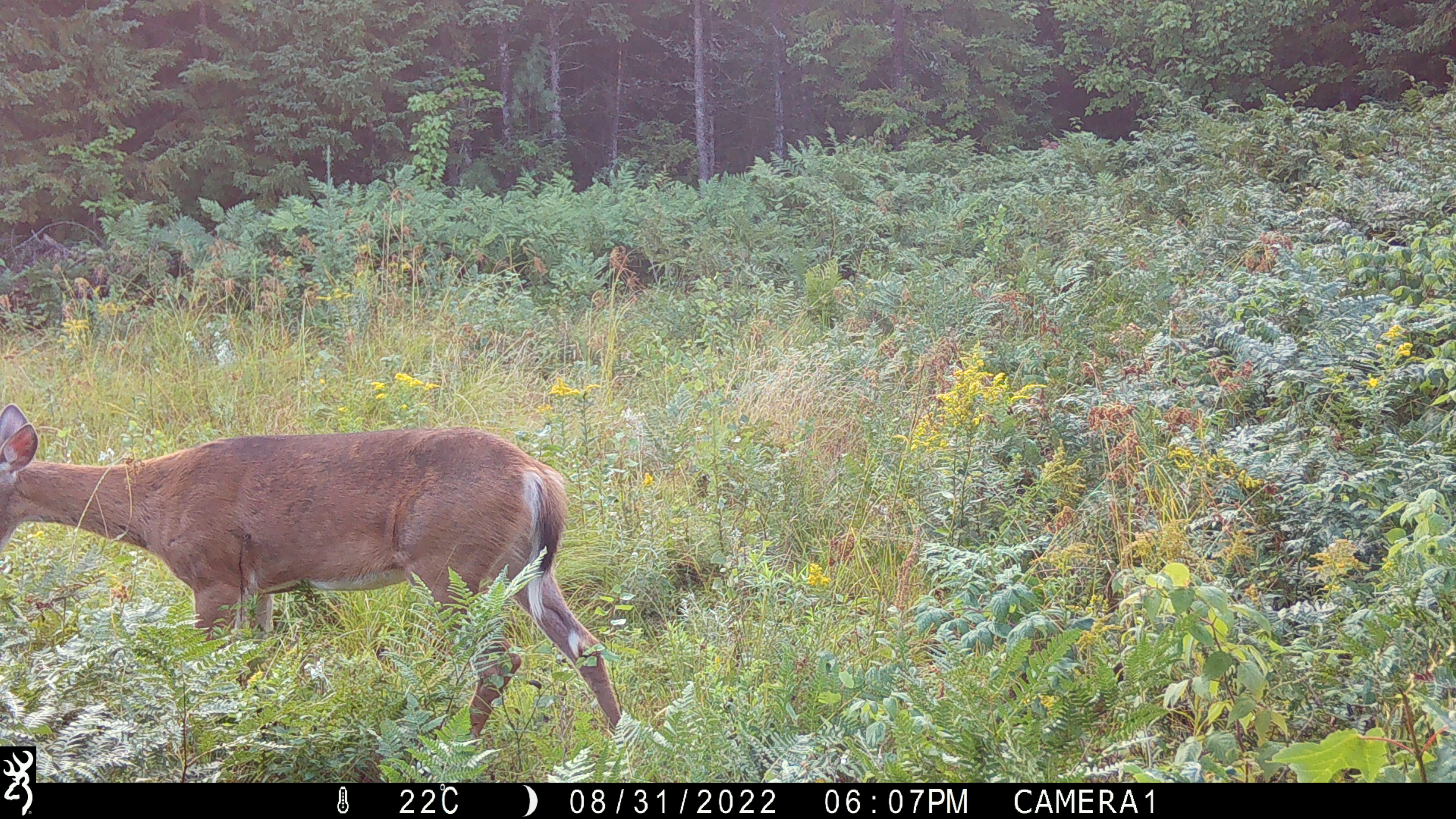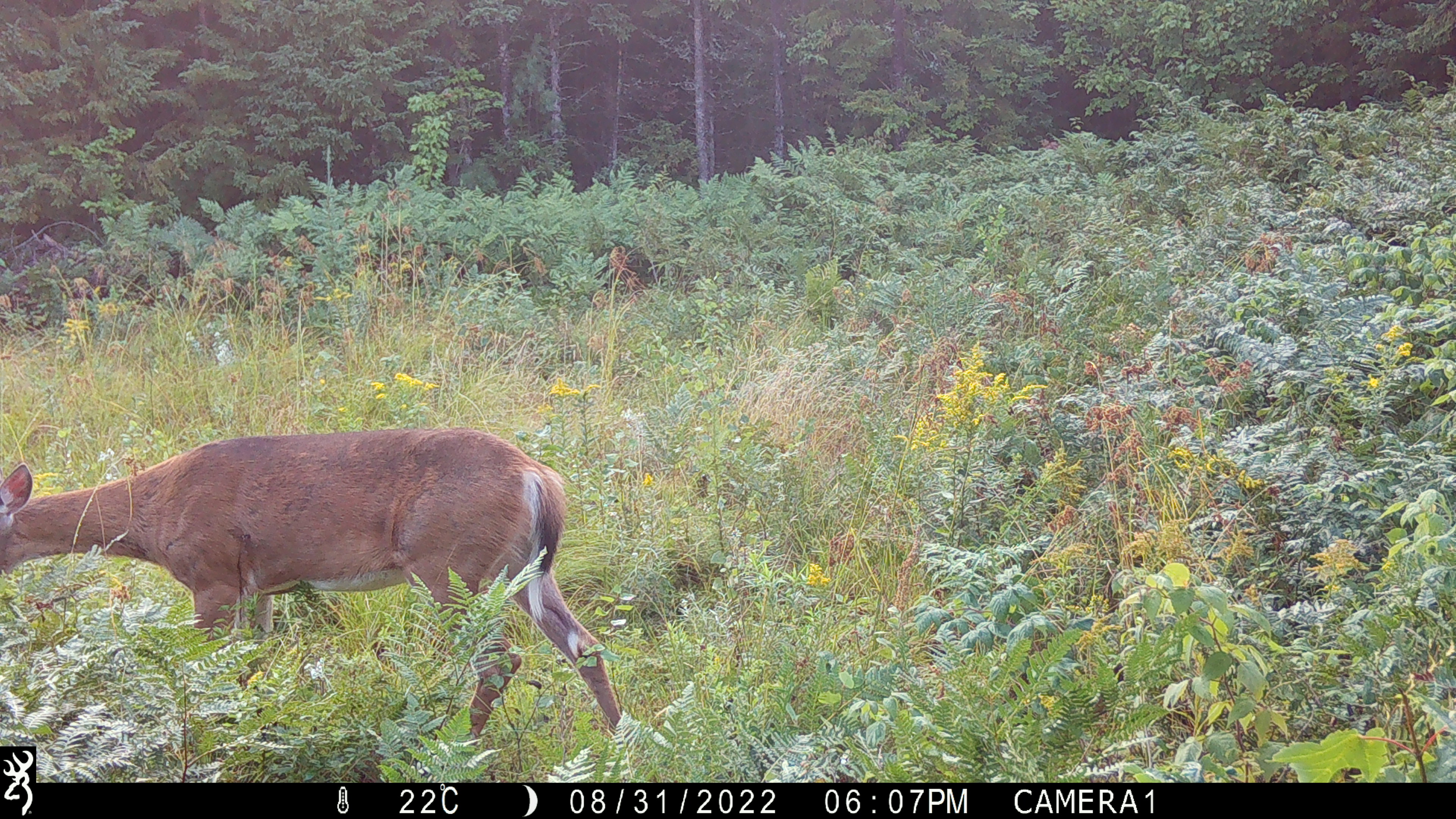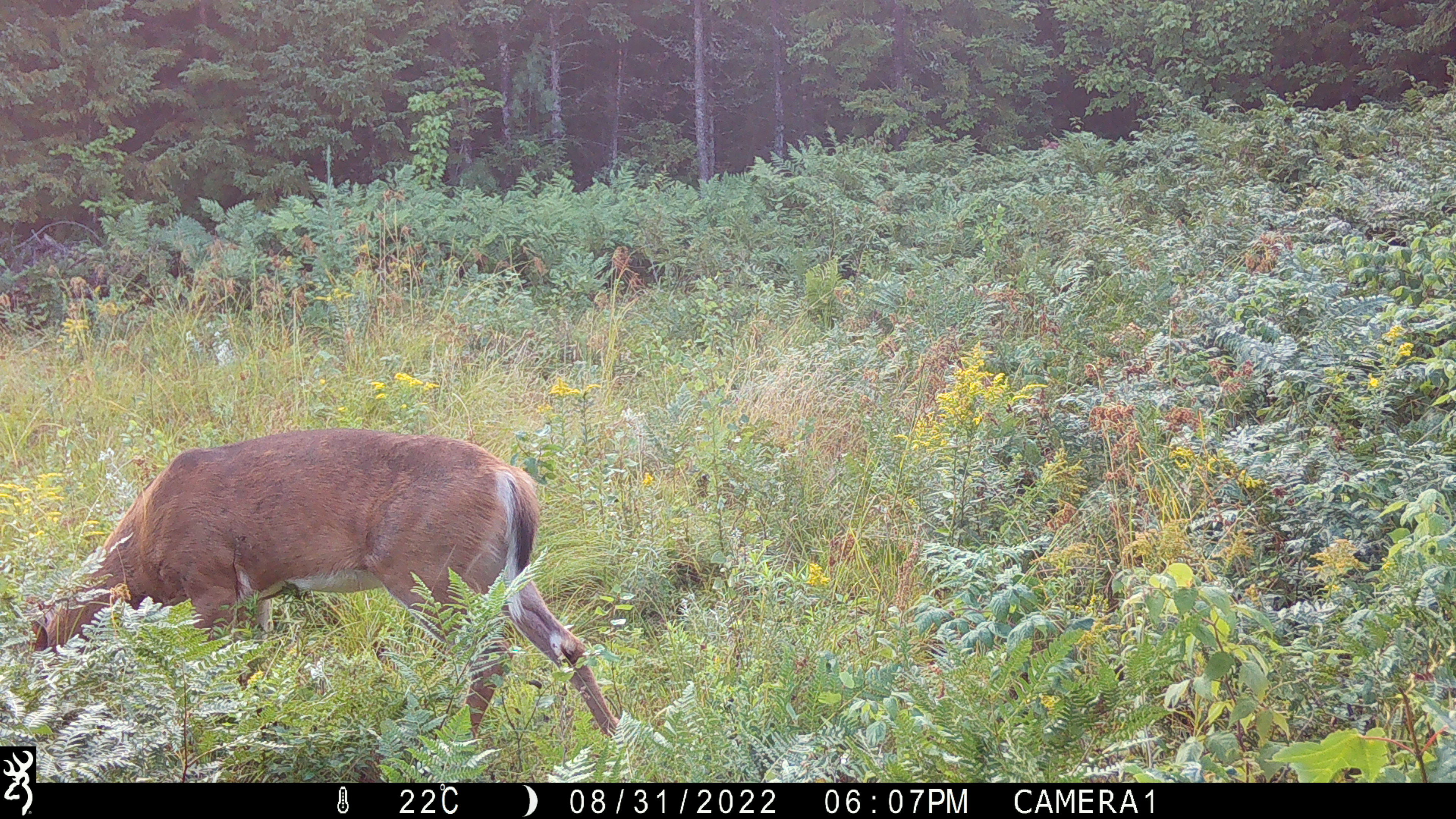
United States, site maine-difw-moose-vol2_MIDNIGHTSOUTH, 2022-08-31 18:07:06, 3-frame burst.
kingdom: Animalia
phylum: Chordata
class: Mammalia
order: Artiodactyla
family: Cervidae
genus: Odocoileus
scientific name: Odocoileus virginianus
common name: white-tailed deer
White-tailed deer (Odocoileus virginianus).